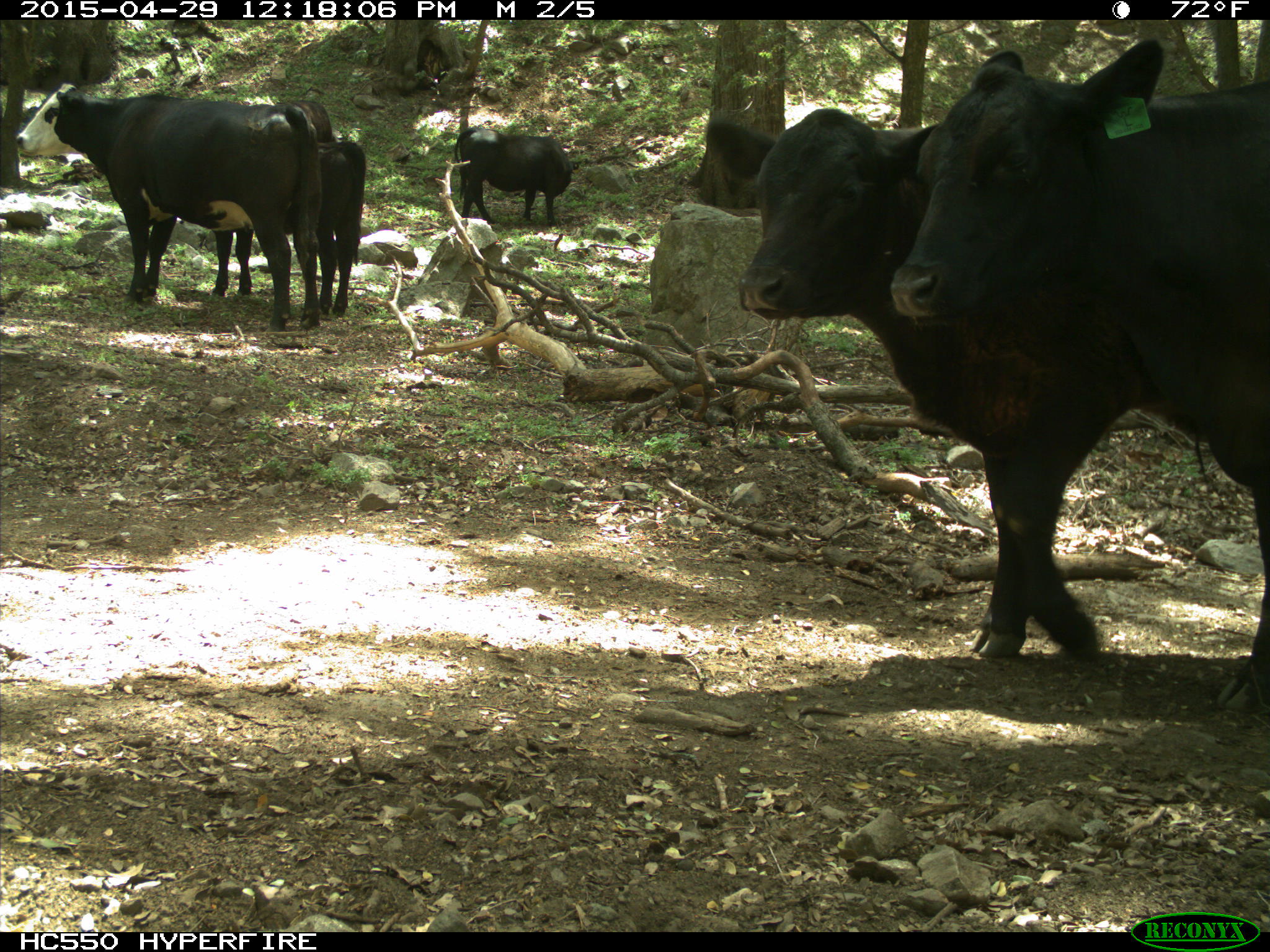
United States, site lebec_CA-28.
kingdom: Animalia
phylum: Chordata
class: Mammalia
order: Artiodactyla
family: Bovidae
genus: Bos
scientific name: Bos taurus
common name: domestic cow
Bos taurus (domestic cow).